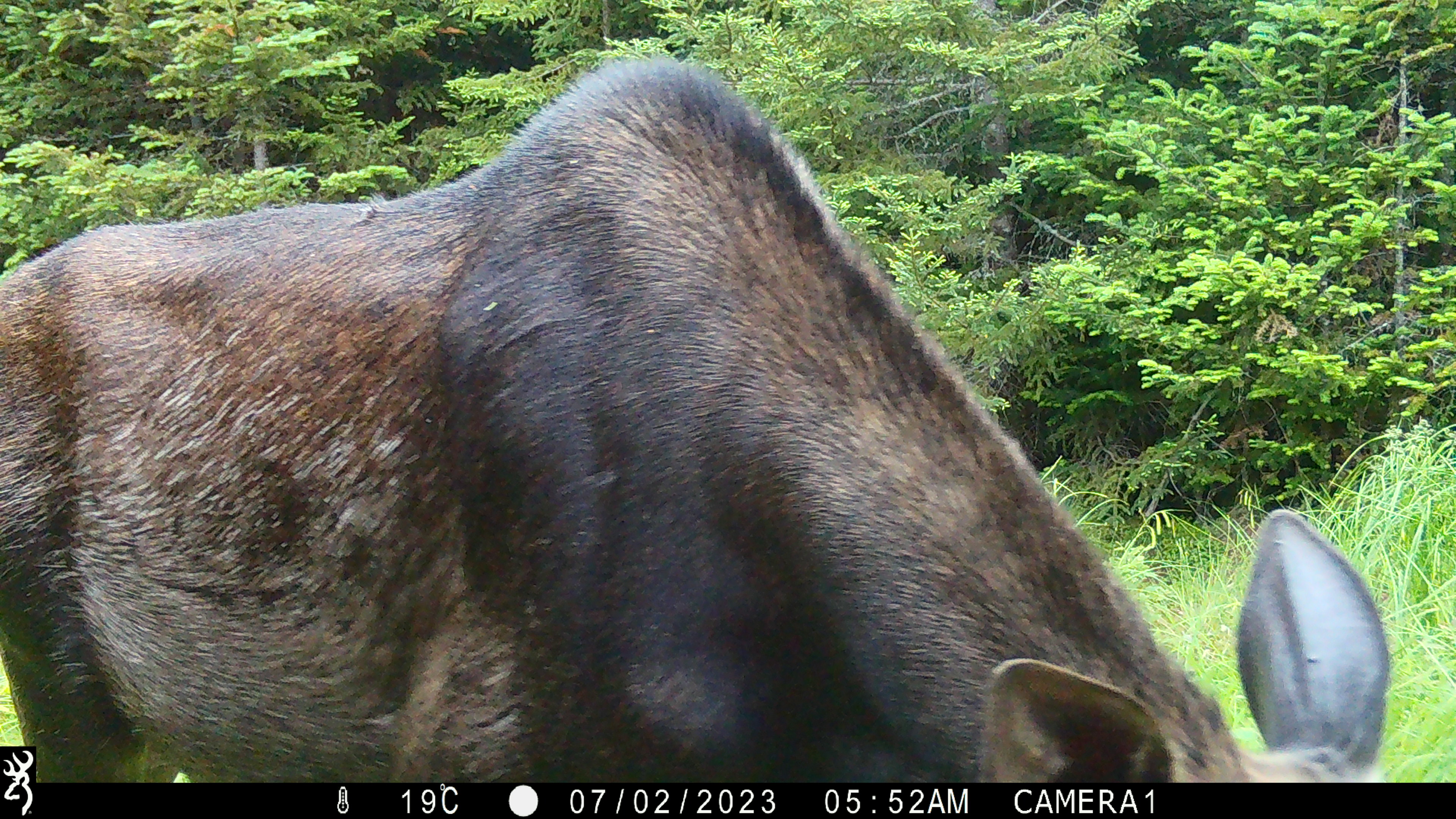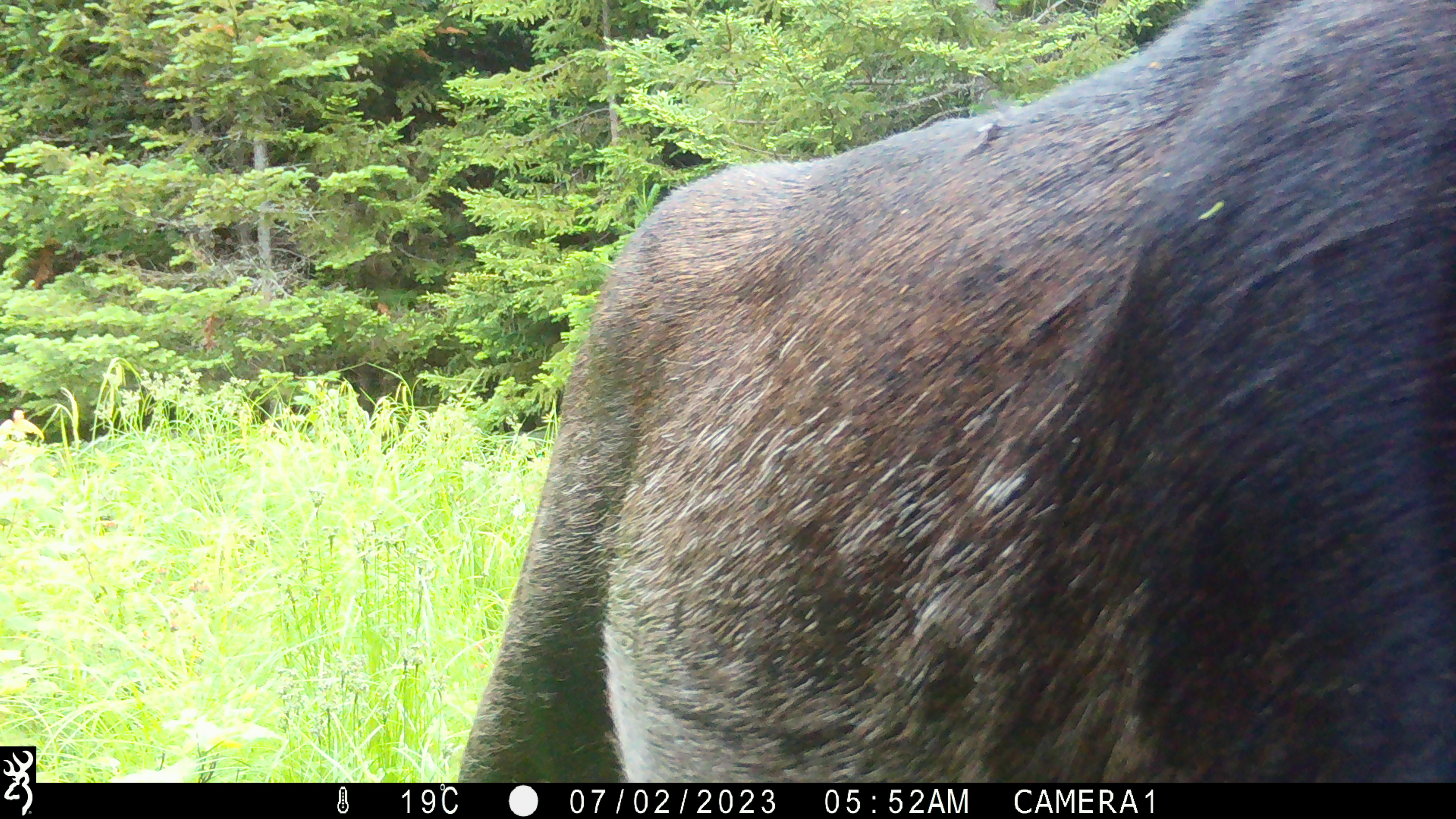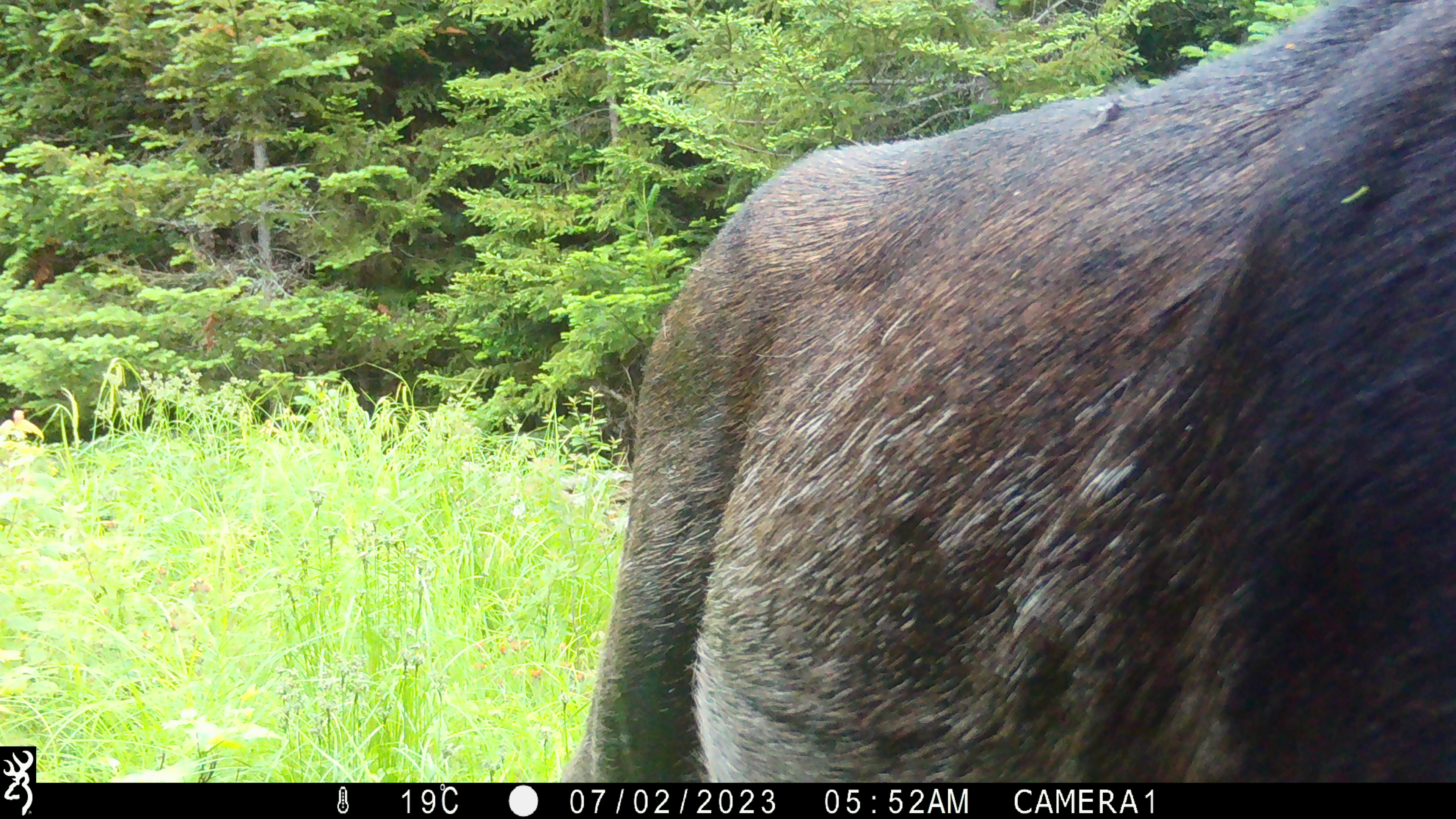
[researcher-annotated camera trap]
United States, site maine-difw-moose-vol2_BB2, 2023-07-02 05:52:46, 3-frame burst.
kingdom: Animalia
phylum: Chordata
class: Mammalia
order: Artiodactyla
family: Cervidae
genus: Alces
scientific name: Alces alces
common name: moose